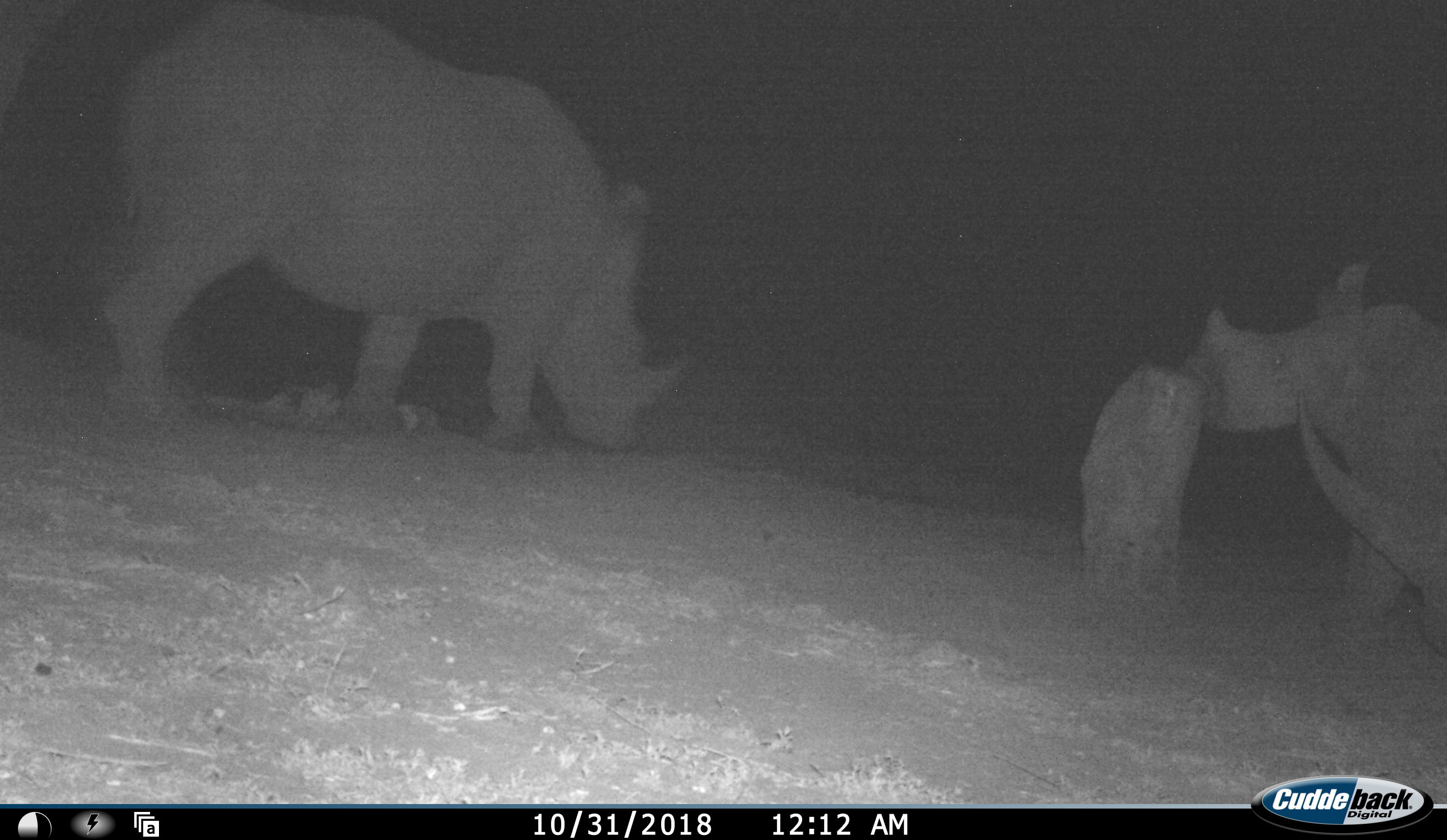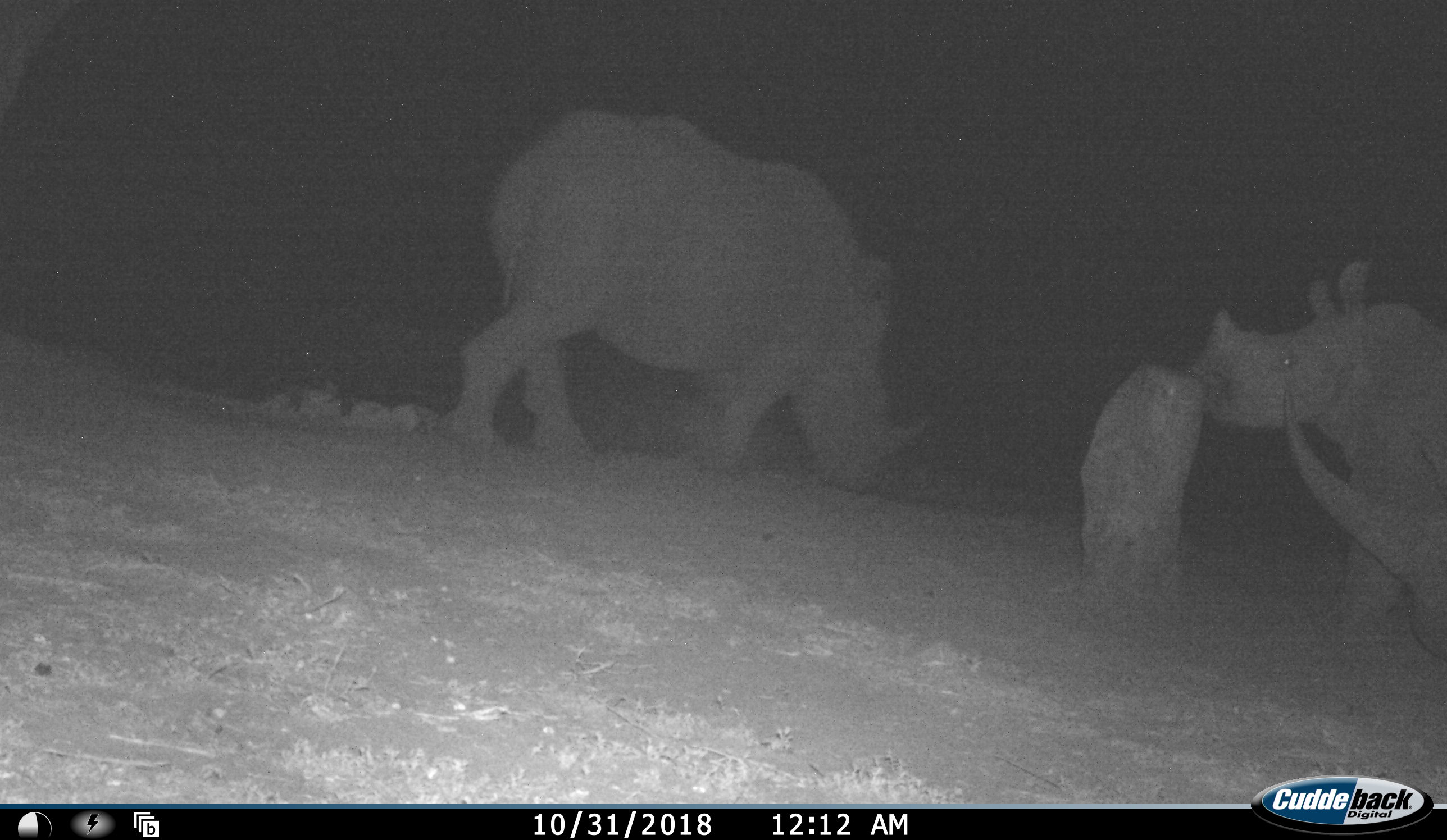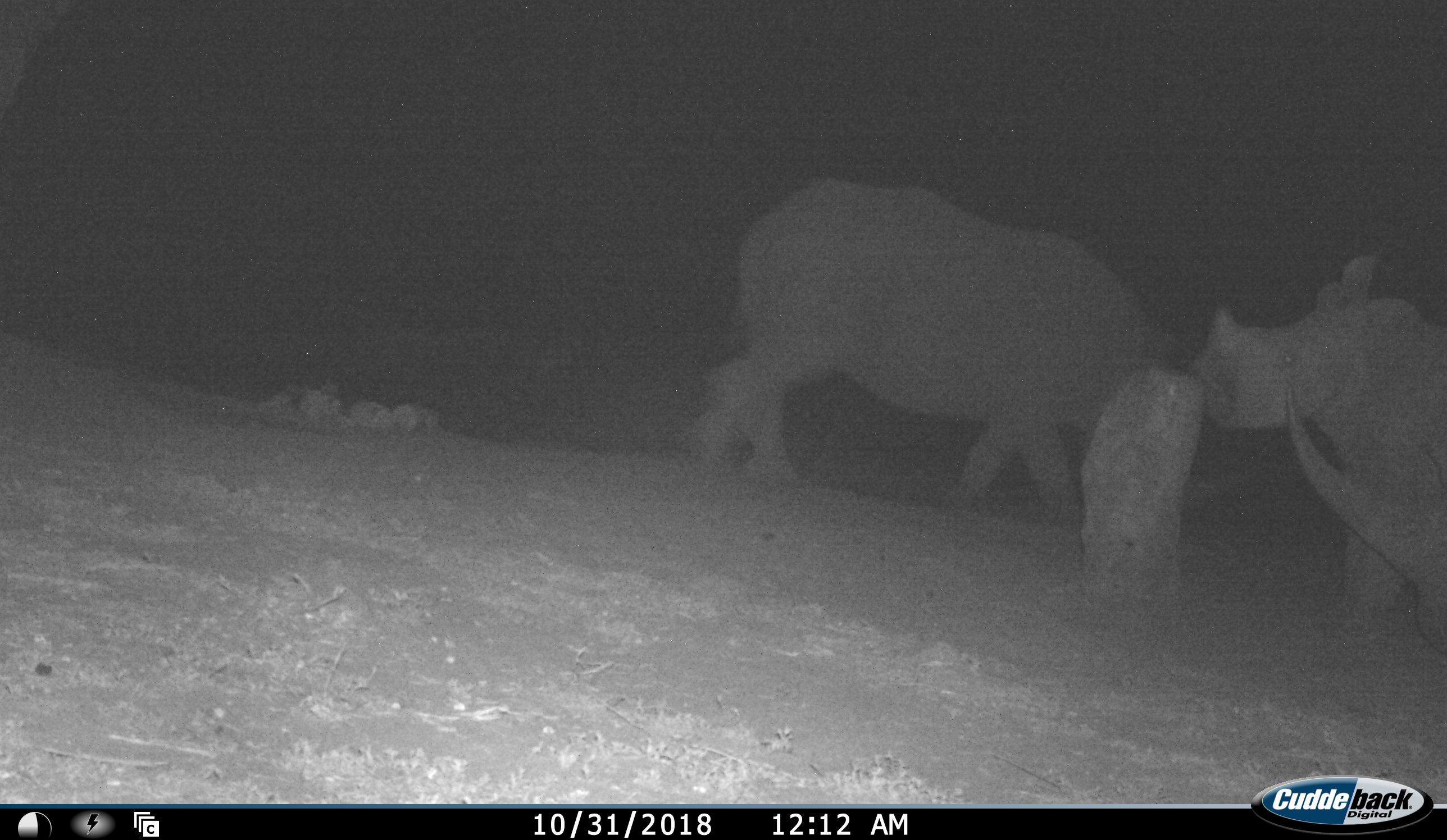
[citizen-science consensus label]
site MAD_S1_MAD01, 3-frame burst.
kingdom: Animalia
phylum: Chordata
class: Mammalia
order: Perissodactyla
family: Rhinocerotidae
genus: Ceratotherium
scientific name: Ceratotherium simum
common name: white rhinoceros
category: rhinoceroswhite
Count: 3.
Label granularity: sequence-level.